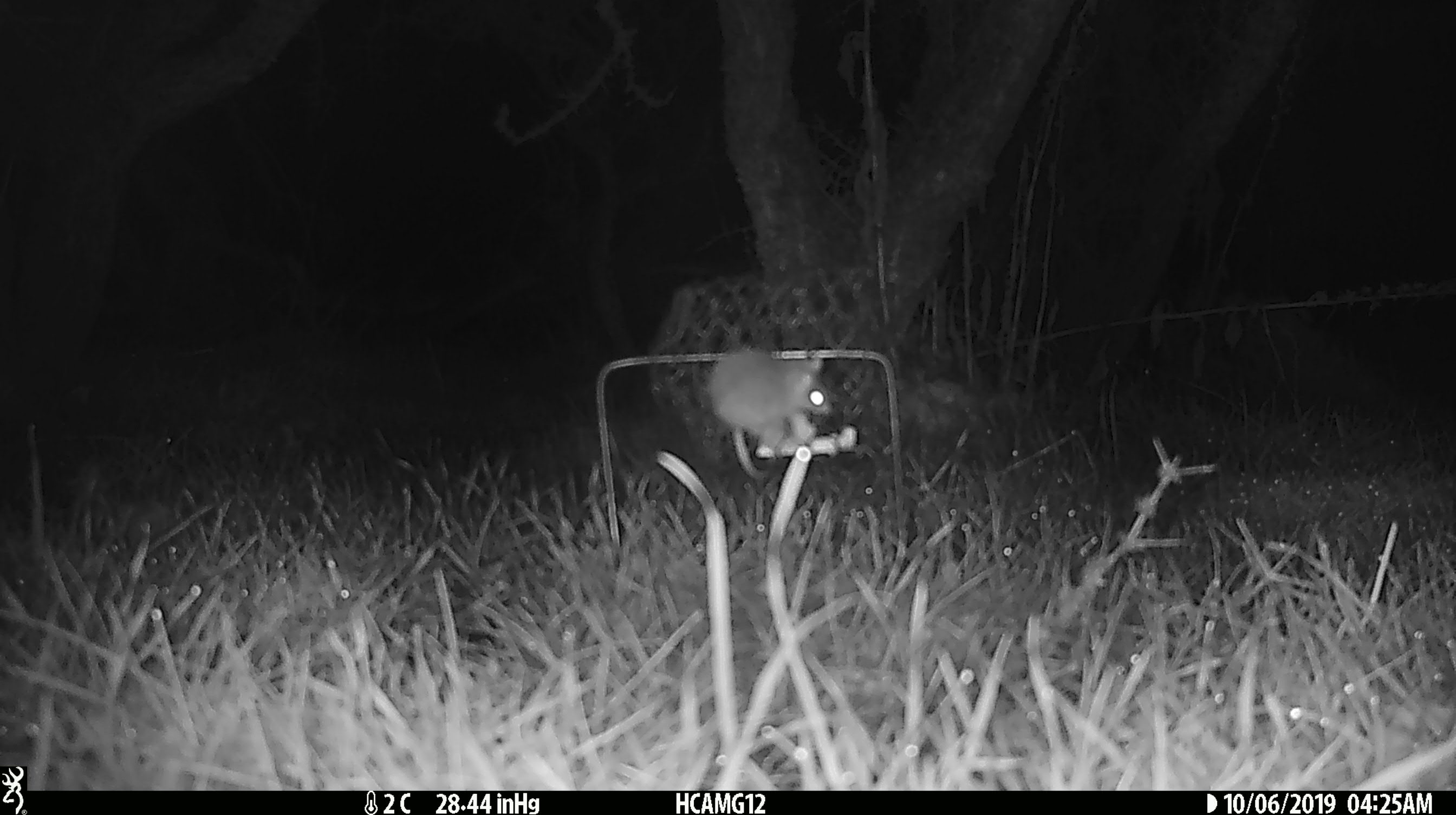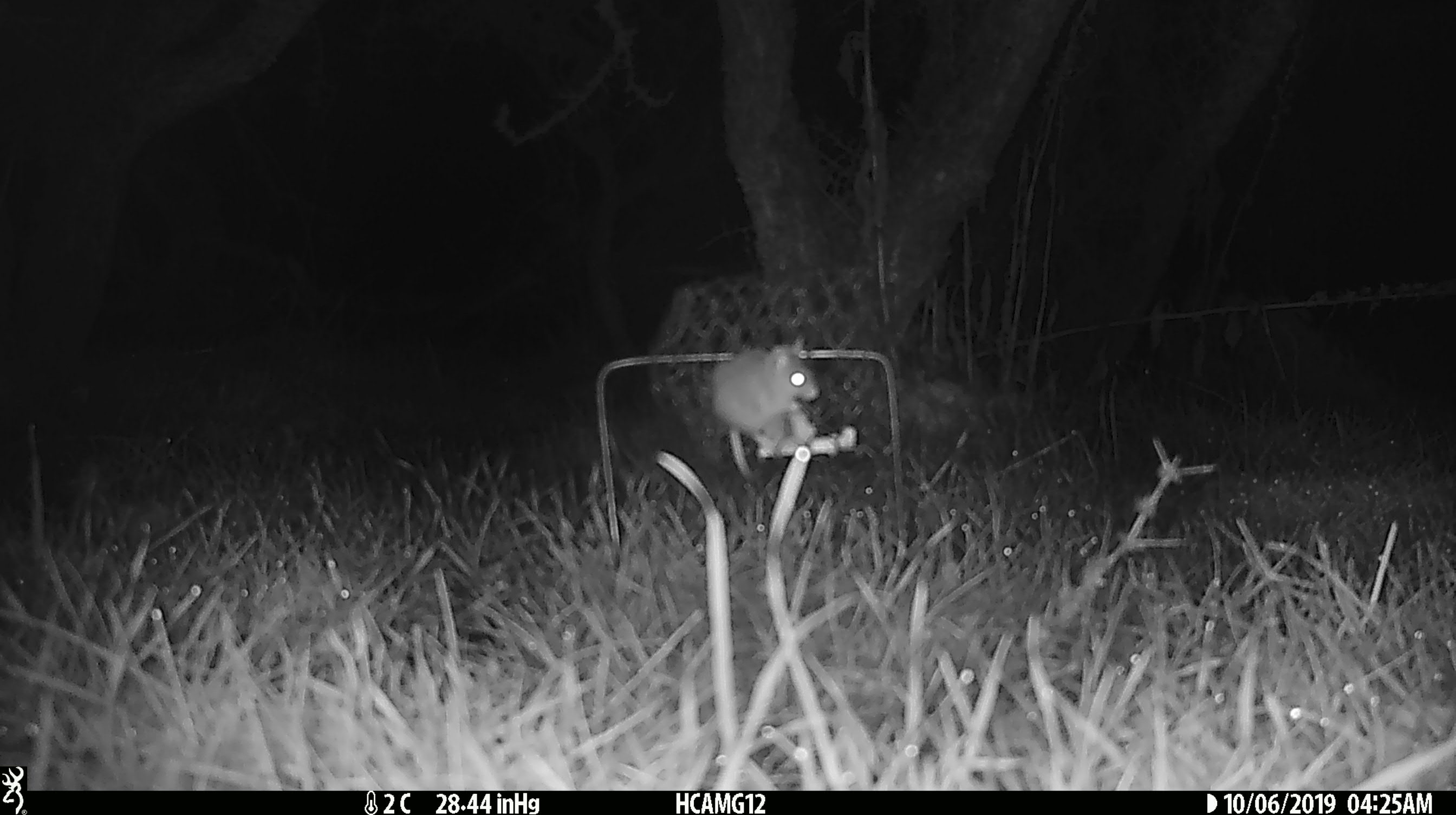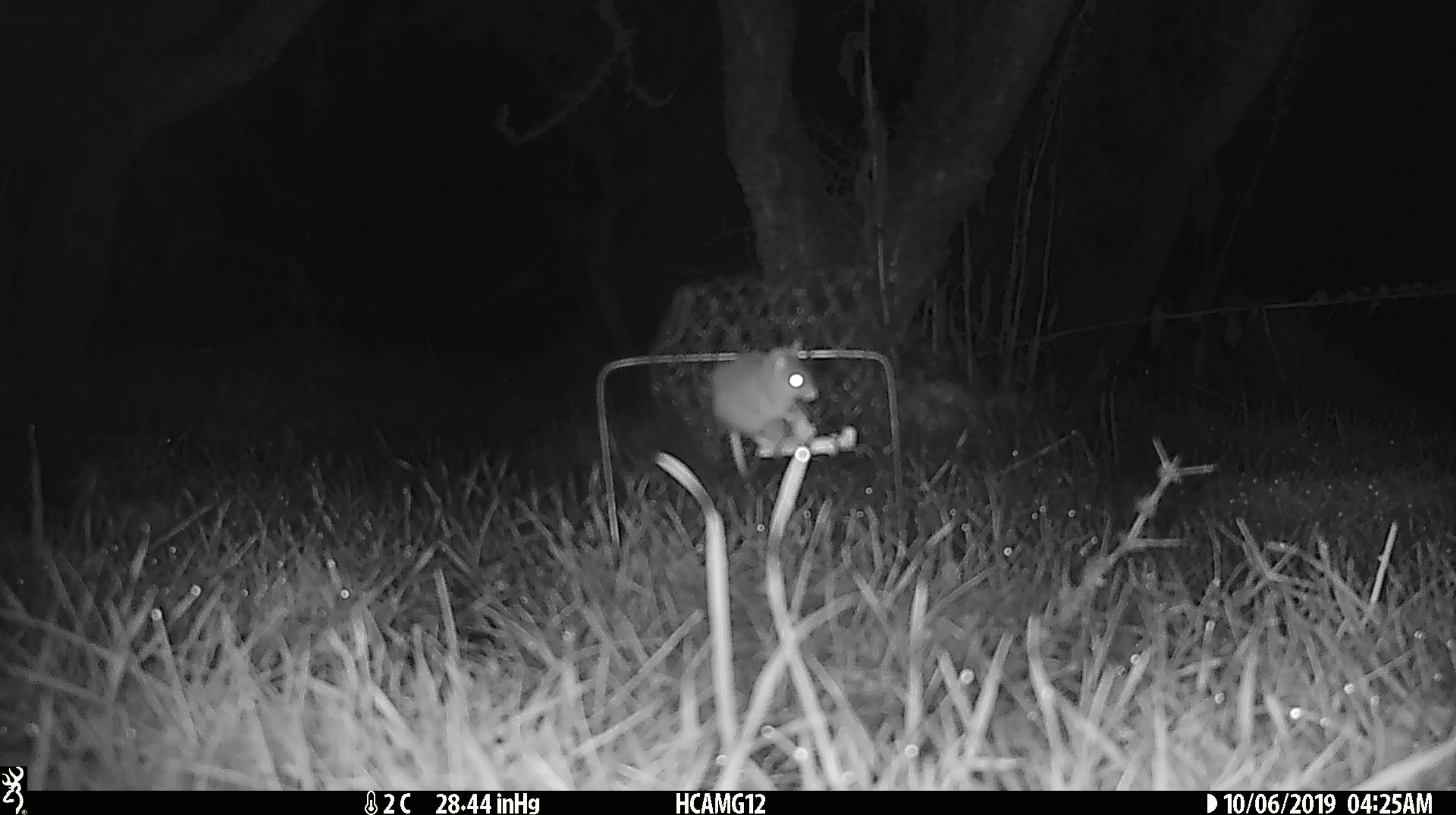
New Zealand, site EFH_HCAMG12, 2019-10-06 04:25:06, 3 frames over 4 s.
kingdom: Animalia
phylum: Chordata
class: Mammalia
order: Rodentia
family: Muridae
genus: Mus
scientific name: Mus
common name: mouse